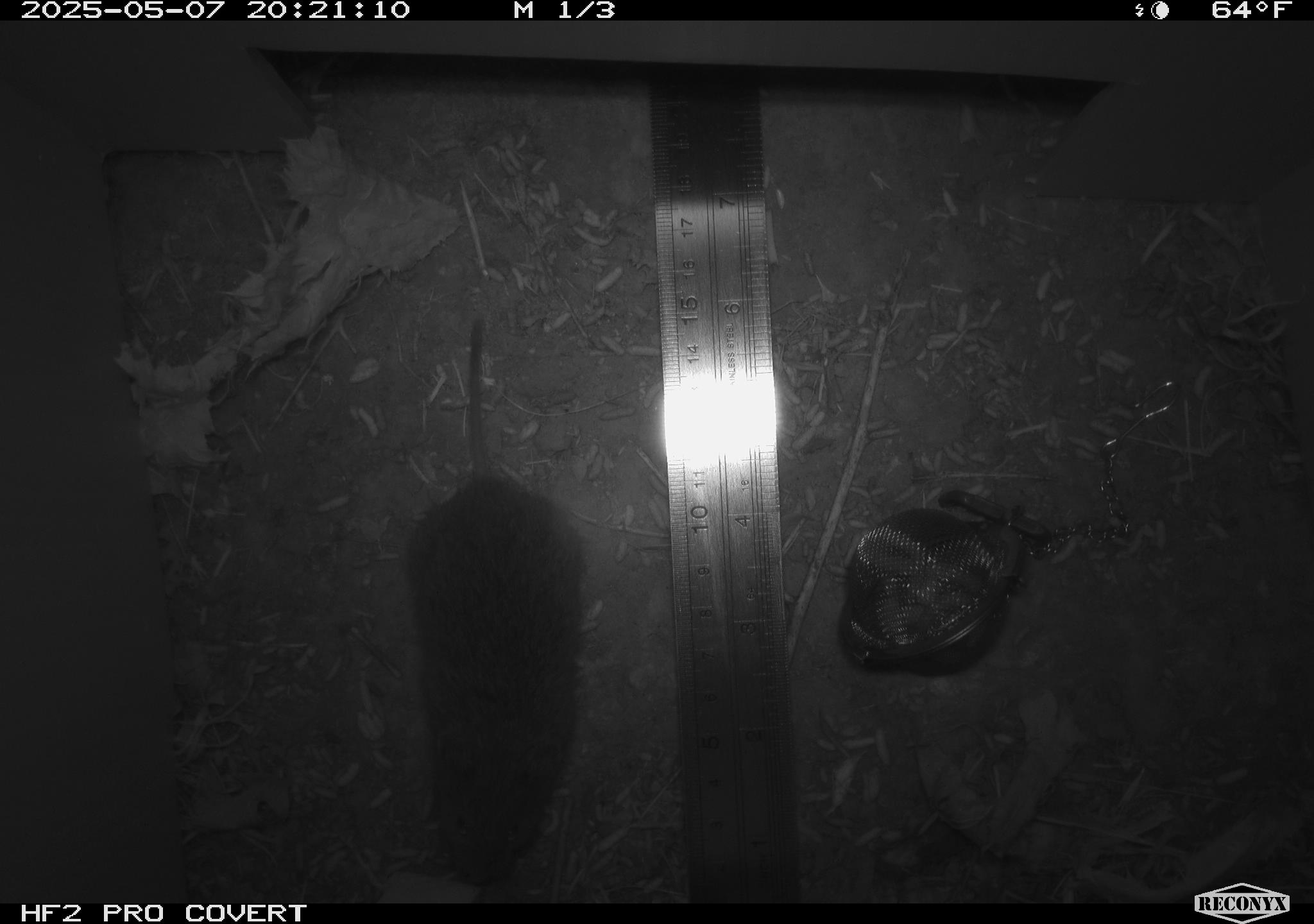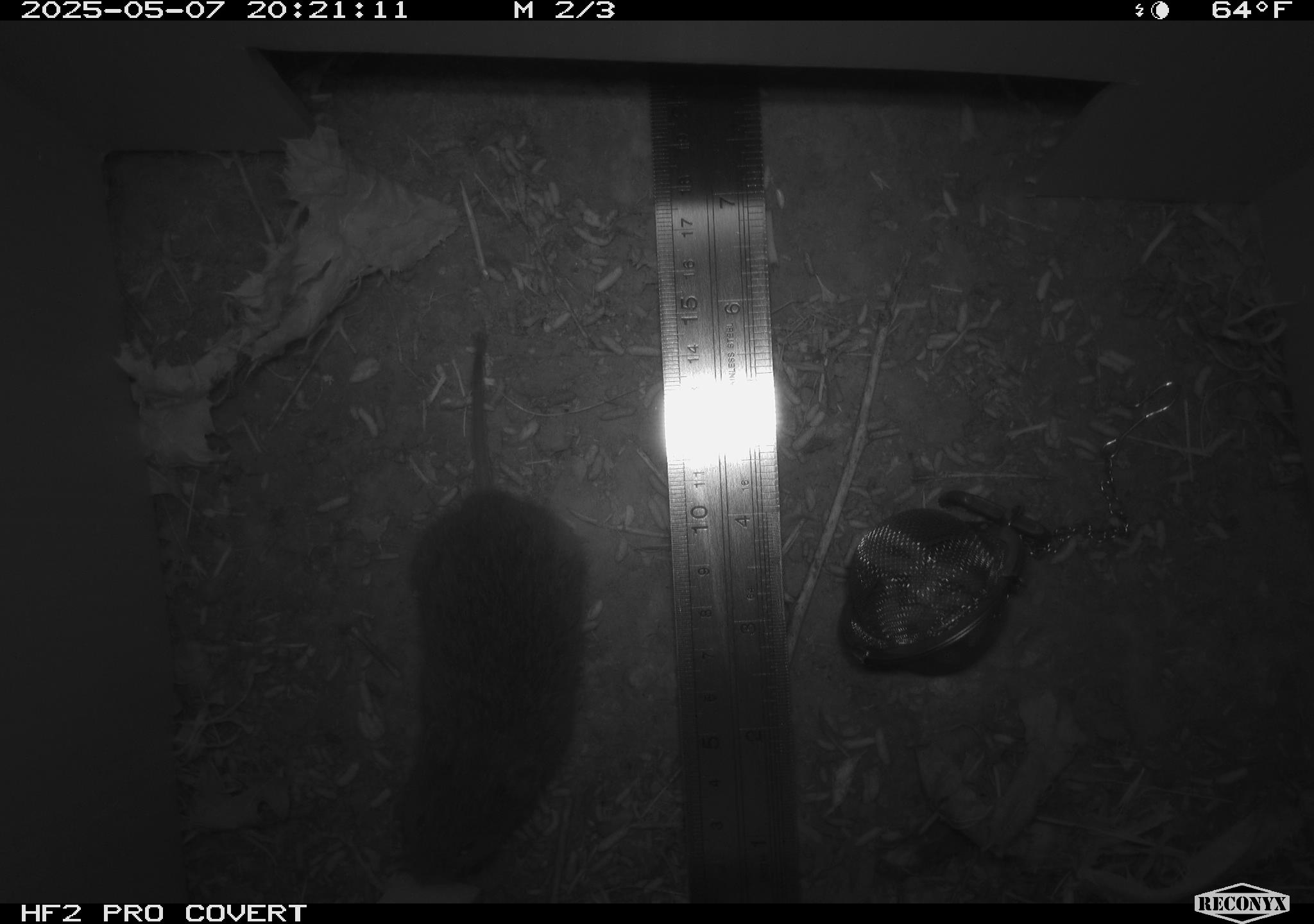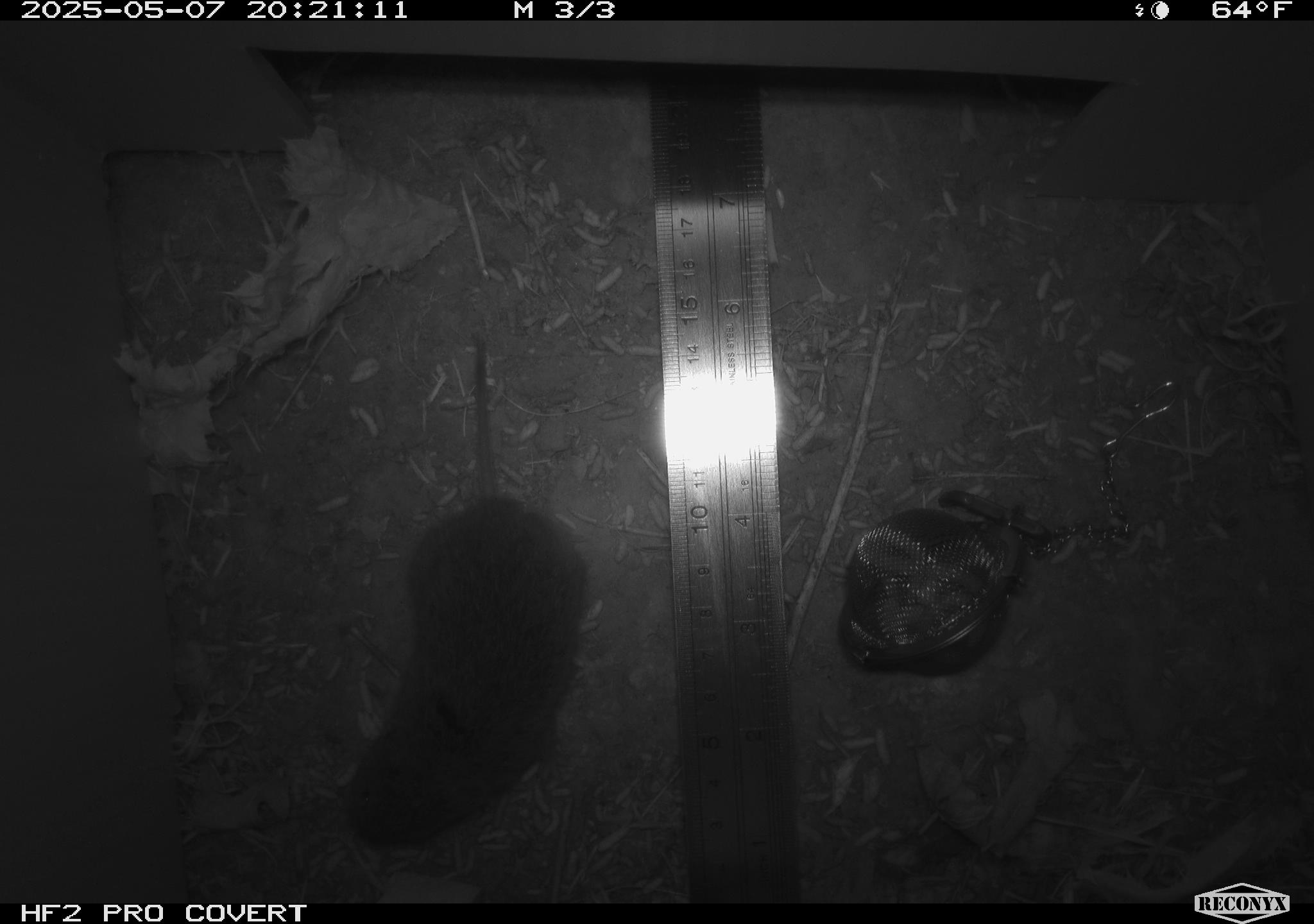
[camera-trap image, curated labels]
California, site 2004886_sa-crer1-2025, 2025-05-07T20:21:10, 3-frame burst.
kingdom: Animalia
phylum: Chordata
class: Mammalia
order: Rodentia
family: Cricetidae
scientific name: Arvicolinae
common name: voles, lemmings, and muskrats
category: arvicolinae subfamily